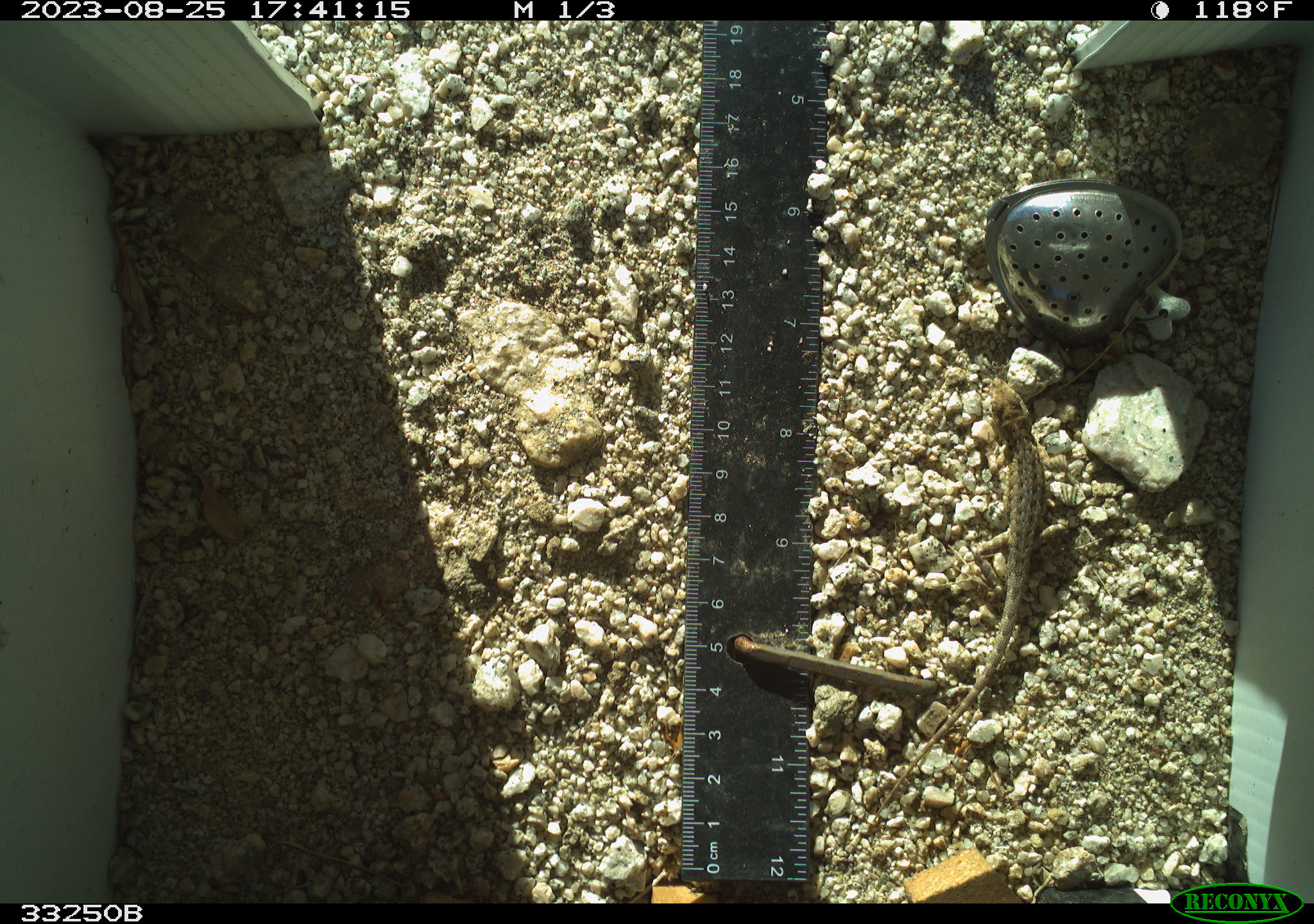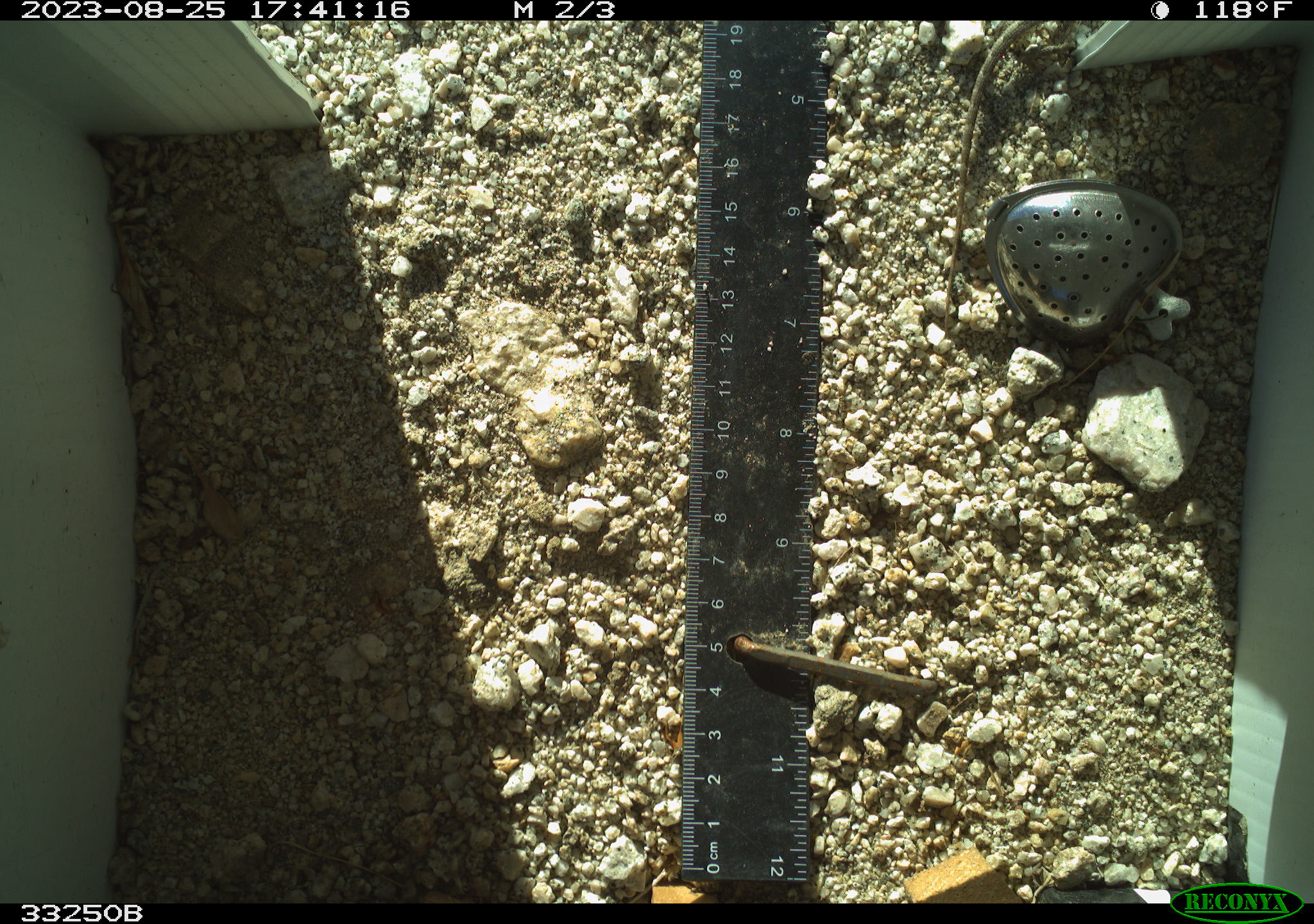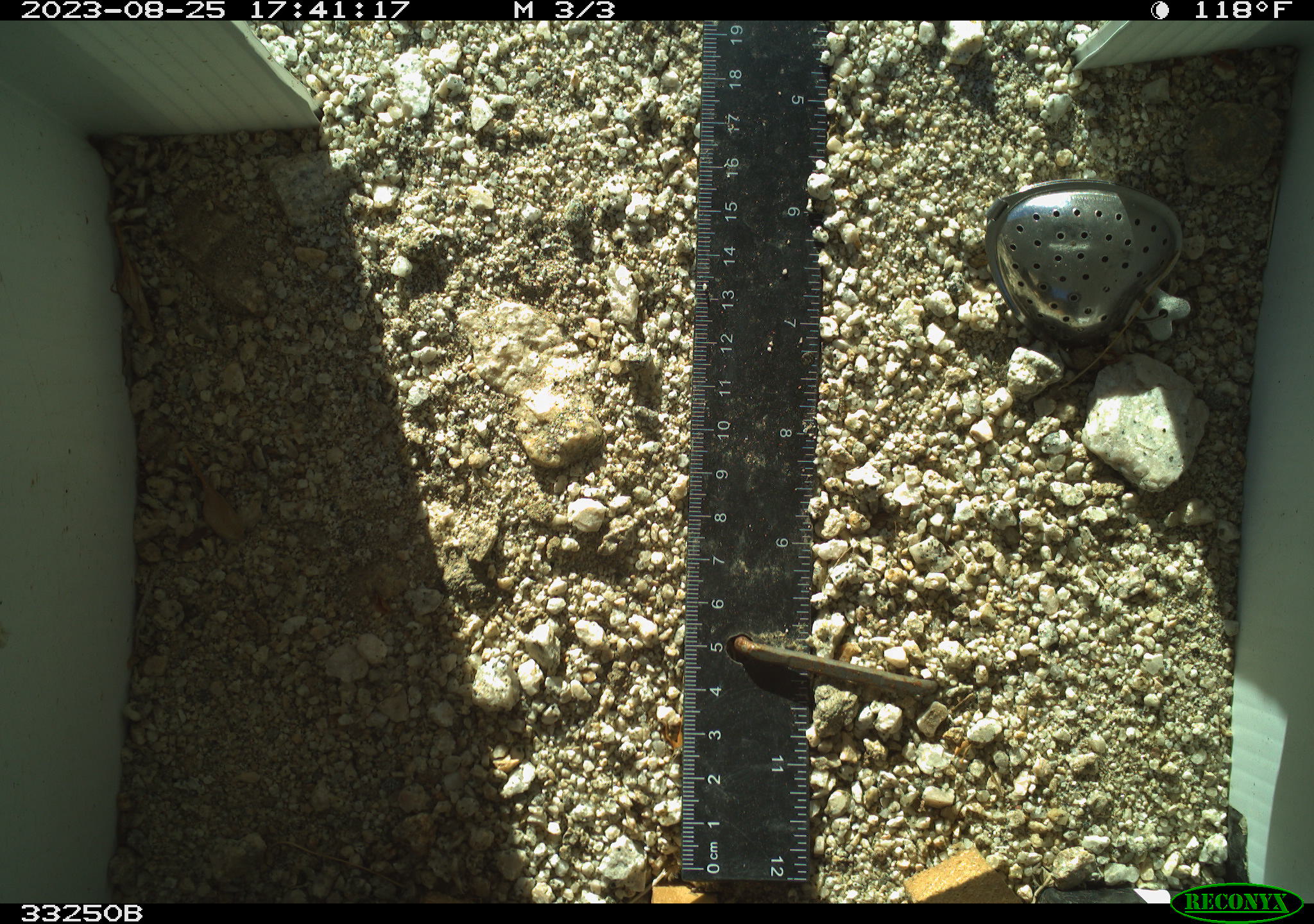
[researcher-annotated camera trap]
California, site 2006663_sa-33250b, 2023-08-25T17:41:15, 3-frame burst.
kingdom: Animalia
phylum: Chordata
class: Reptilia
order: Squamata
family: Phrynosomatidae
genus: Sceloporus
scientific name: Sceloporus graciosus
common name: common sagebrush lizard